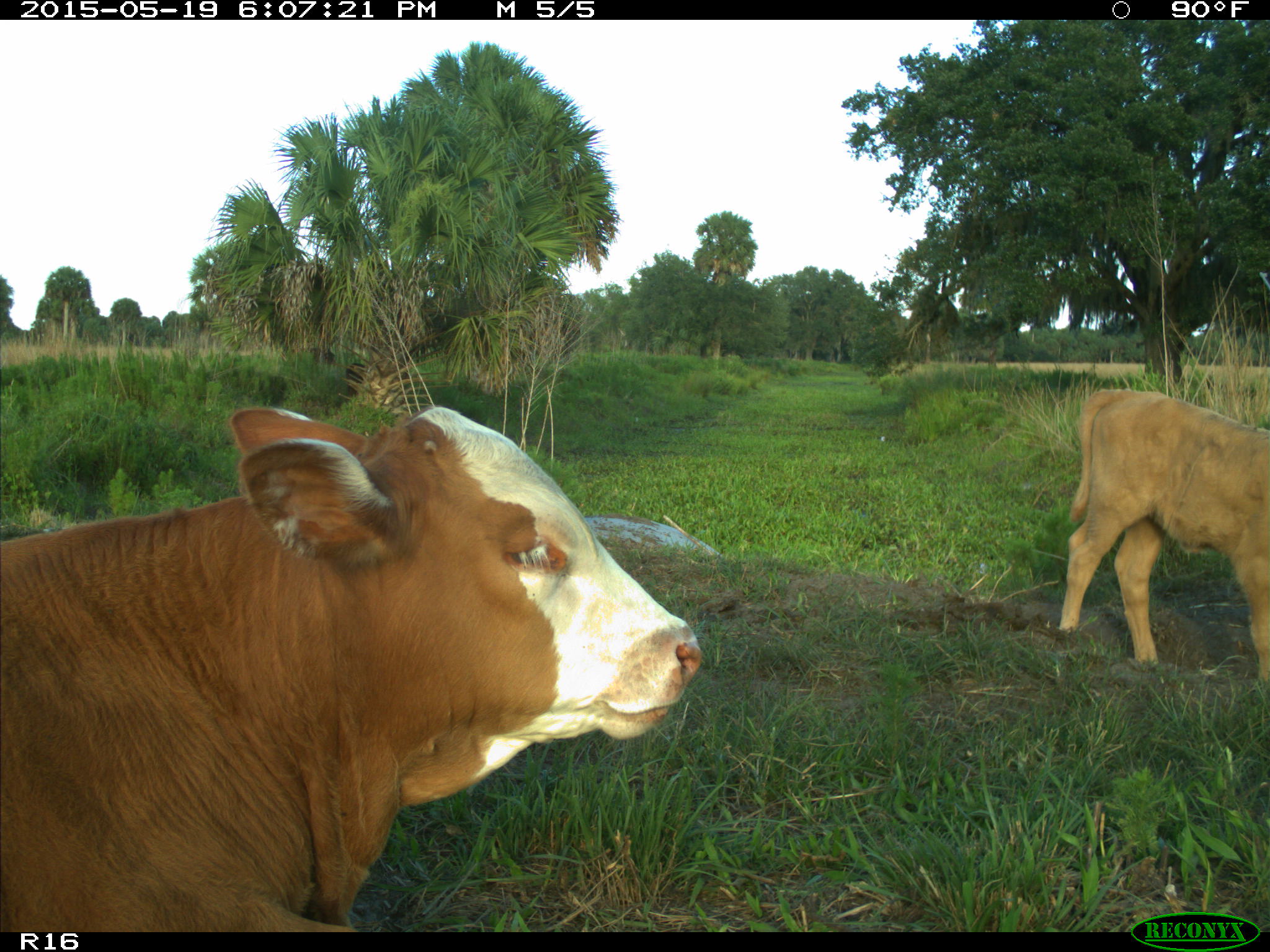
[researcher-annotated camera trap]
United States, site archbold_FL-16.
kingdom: Animalia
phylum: Chordata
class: Mammalia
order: Artiodactyla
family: Bovidae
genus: Bos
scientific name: Bos taurus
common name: domestic cow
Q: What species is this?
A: Bos taurus (domestic cow).